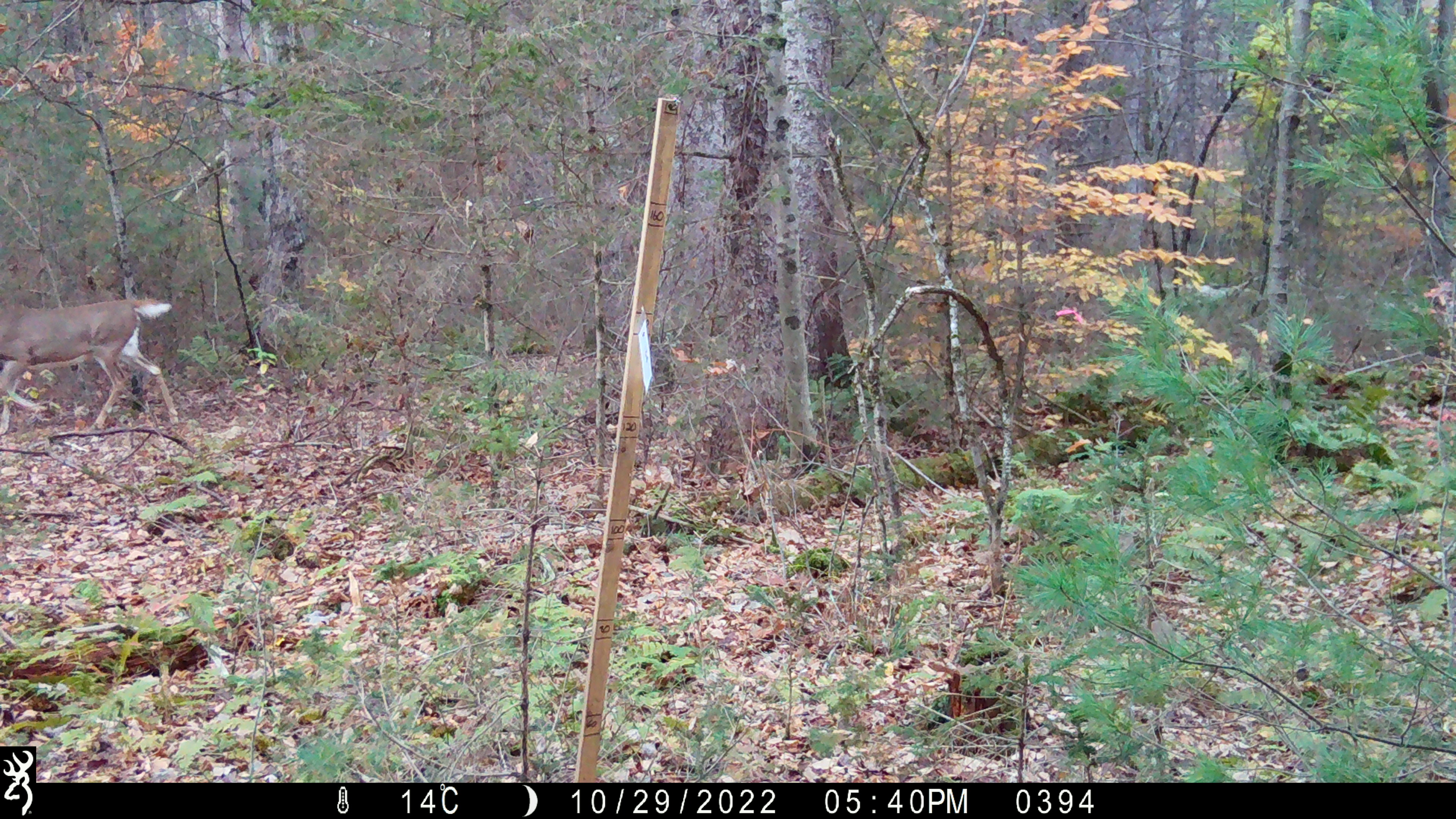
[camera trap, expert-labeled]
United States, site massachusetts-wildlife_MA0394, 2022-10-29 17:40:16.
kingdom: Animalia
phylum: Chordata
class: Mammalia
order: Artiodactyla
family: Cervidae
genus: Odocoileus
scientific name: Odocoileus virginianus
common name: white-tailed deer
White-tailed deer (Odocoileus virginianus).